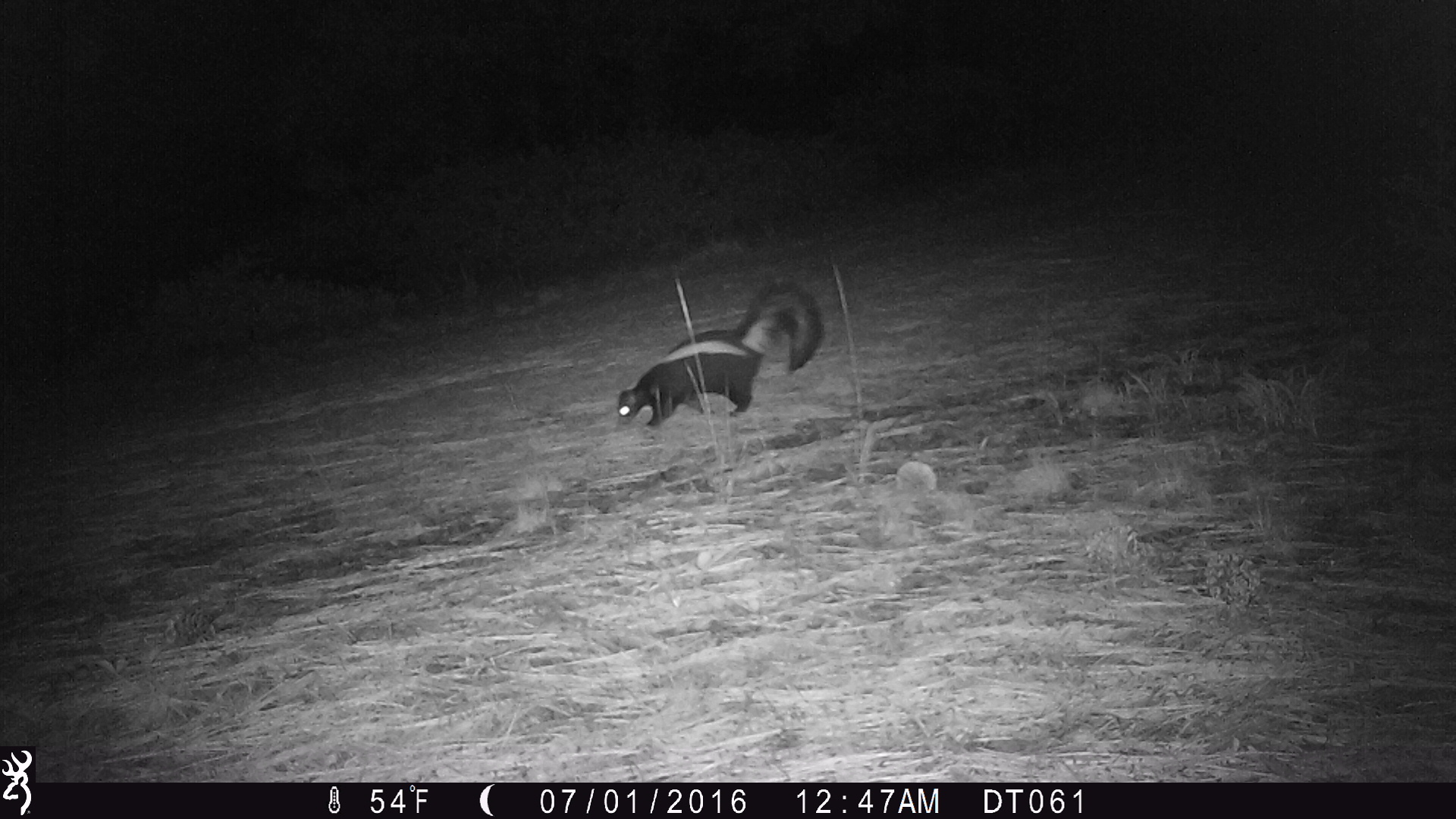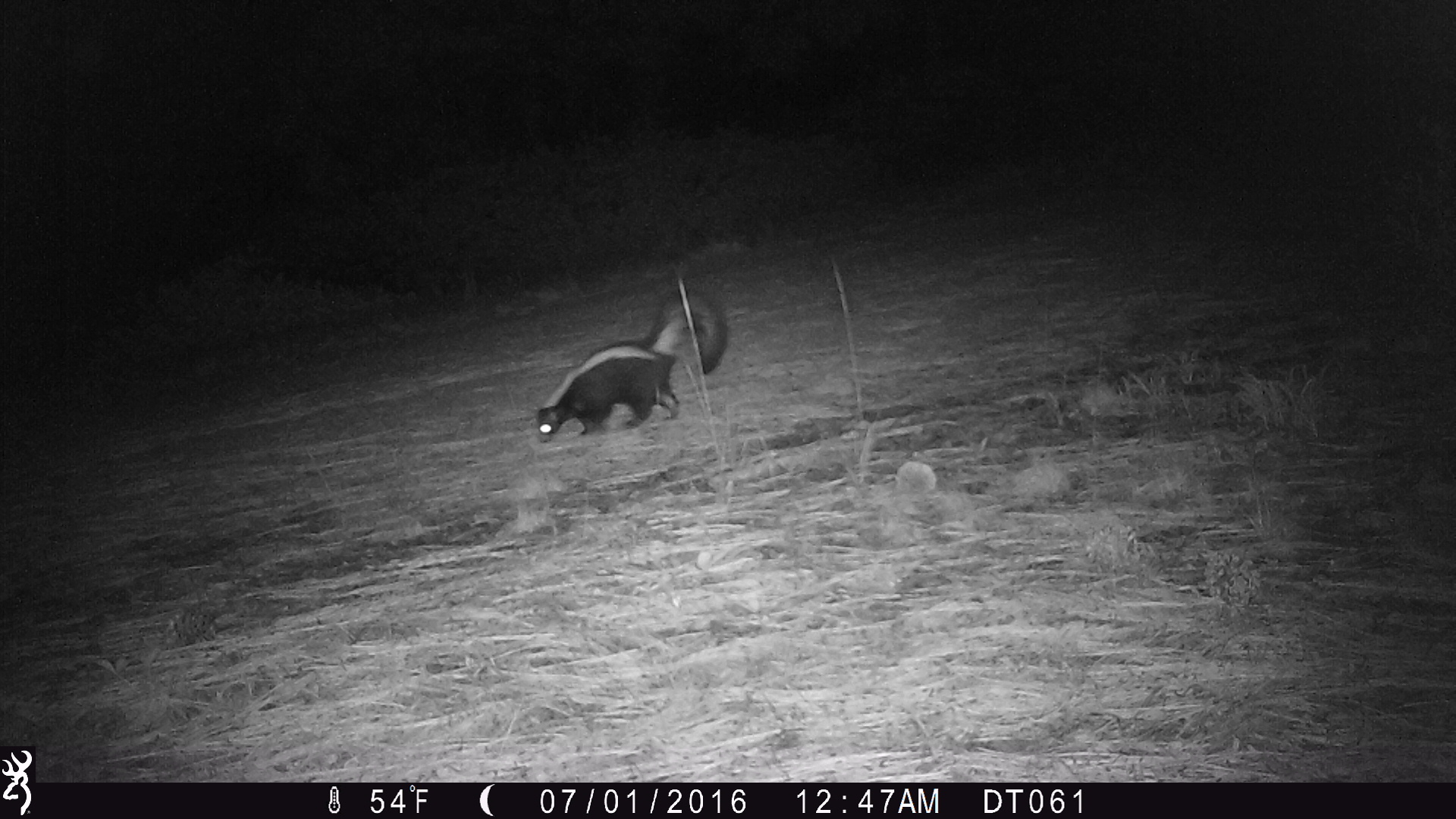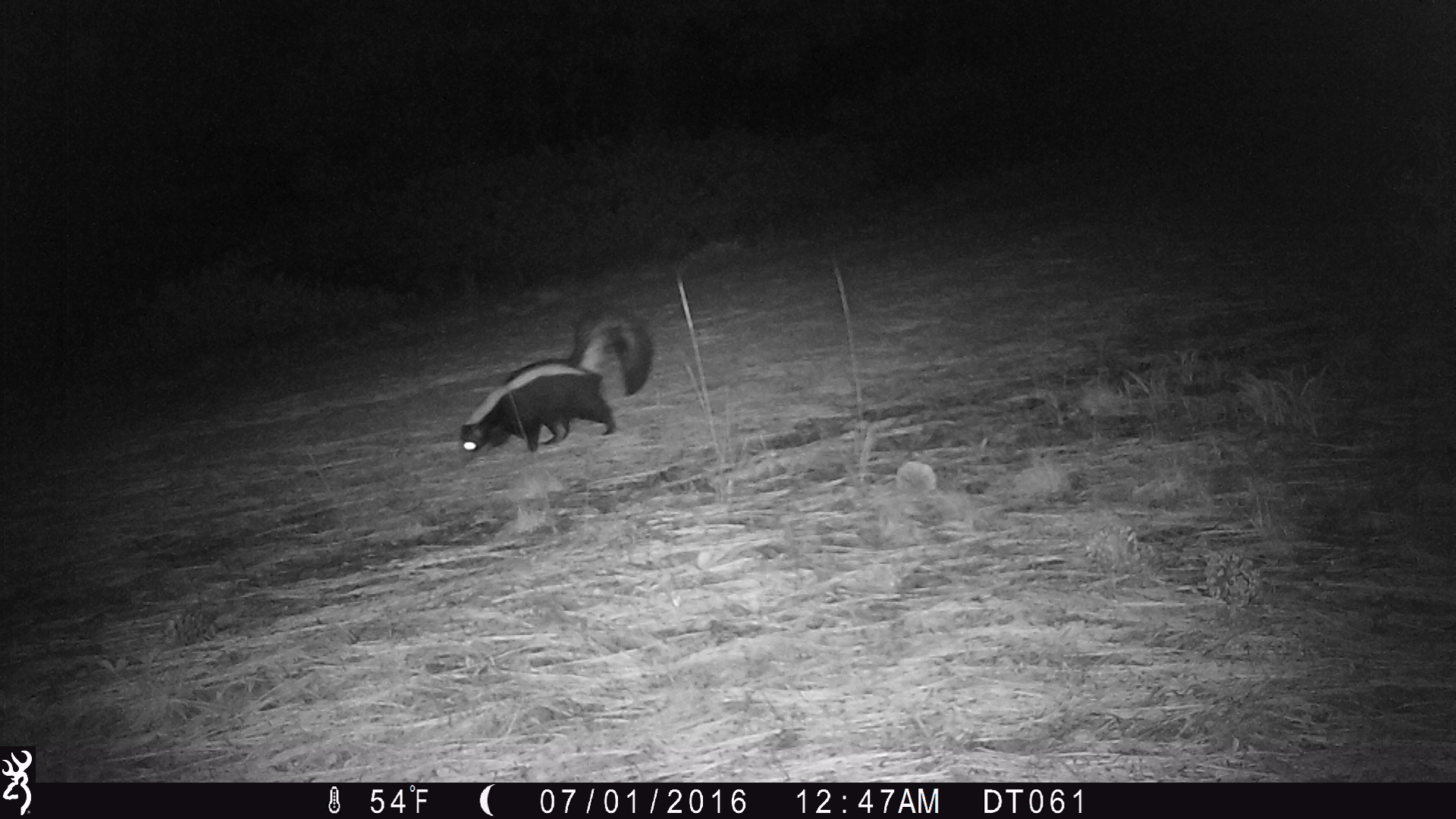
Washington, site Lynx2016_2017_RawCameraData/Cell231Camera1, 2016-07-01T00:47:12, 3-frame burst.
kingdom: Animalia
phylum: Chordata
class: Mammalia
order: Carnivora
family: Mephitidae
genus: Mephitis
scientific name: Mephitis mephitis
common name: striped skunk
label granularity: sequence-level